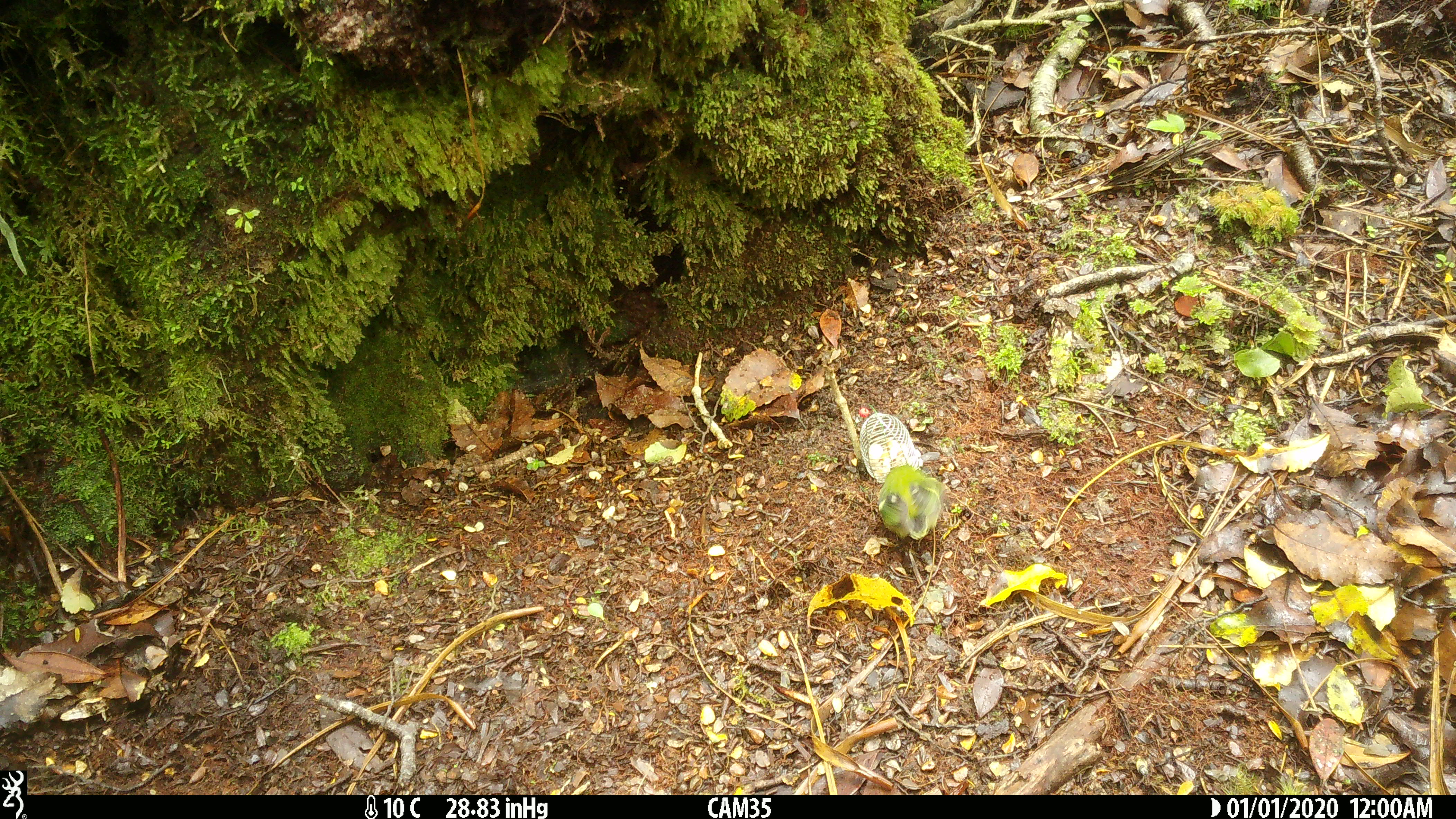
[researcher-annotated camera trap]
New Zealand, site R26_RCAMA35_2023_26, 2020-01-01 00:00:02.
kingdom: Animalia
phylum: Chordata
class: Aves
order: Passeriformes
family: Acanthisittidae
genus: Acanthisitta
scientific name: Acanthisitta chloris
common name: rifleman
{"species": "rifleman (Acanthisitta chloris)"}